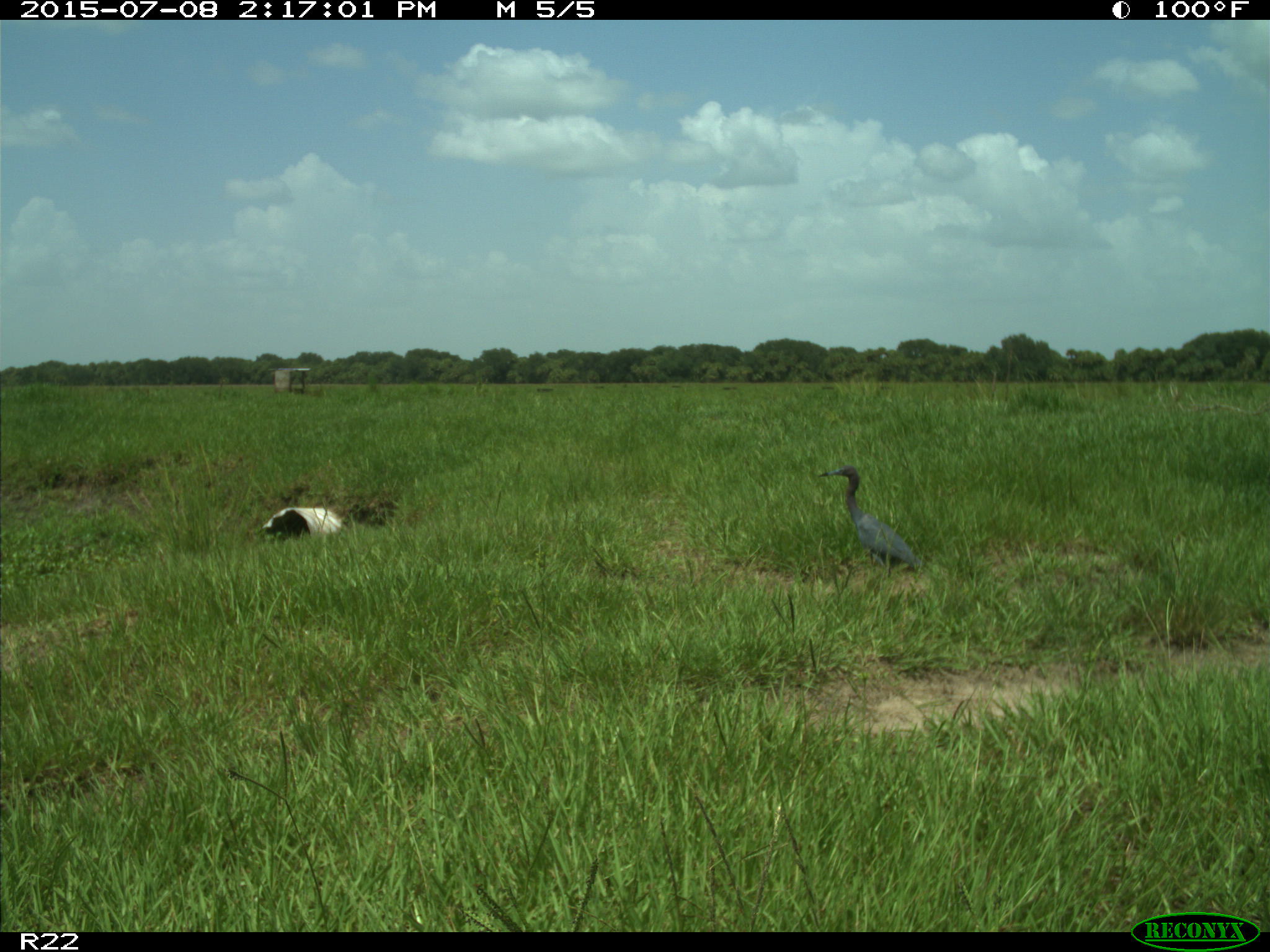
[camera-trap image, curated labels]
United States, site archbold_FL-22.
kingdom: Animalia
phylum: Chordata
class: Mammalia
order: Artiodactyla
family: Bovidae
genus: Bos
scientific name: Bos taurus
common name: domestic cow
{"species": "Bos taurus (domestic cow)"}